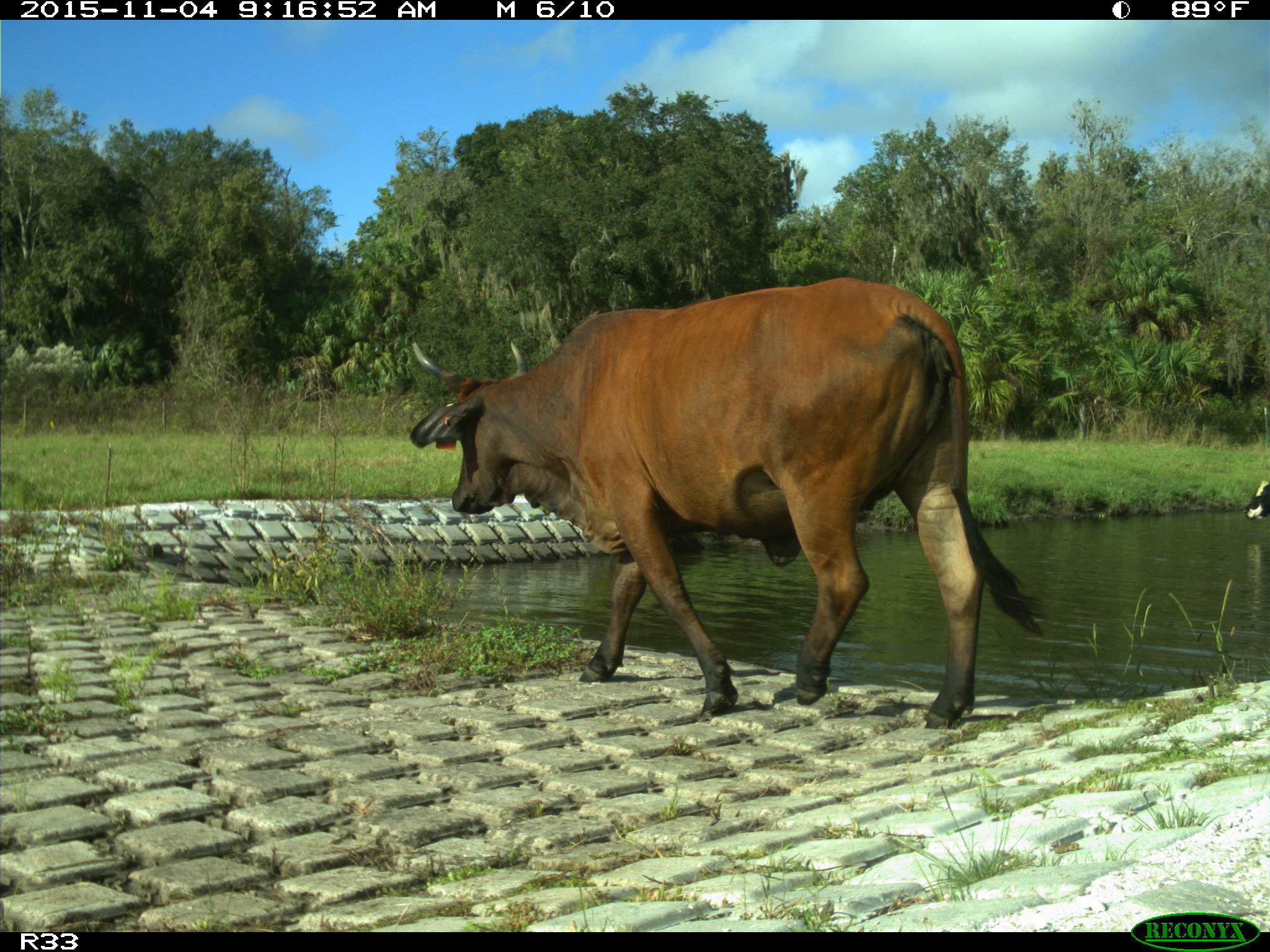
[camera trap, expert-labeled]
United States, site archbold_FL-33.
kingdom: Animalia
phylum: Chordata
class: Mammalia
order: Artiodactyla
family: Bovidae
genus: Bos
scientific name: Bos taurus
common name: domestic cow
Bos taurus (domestic cow).